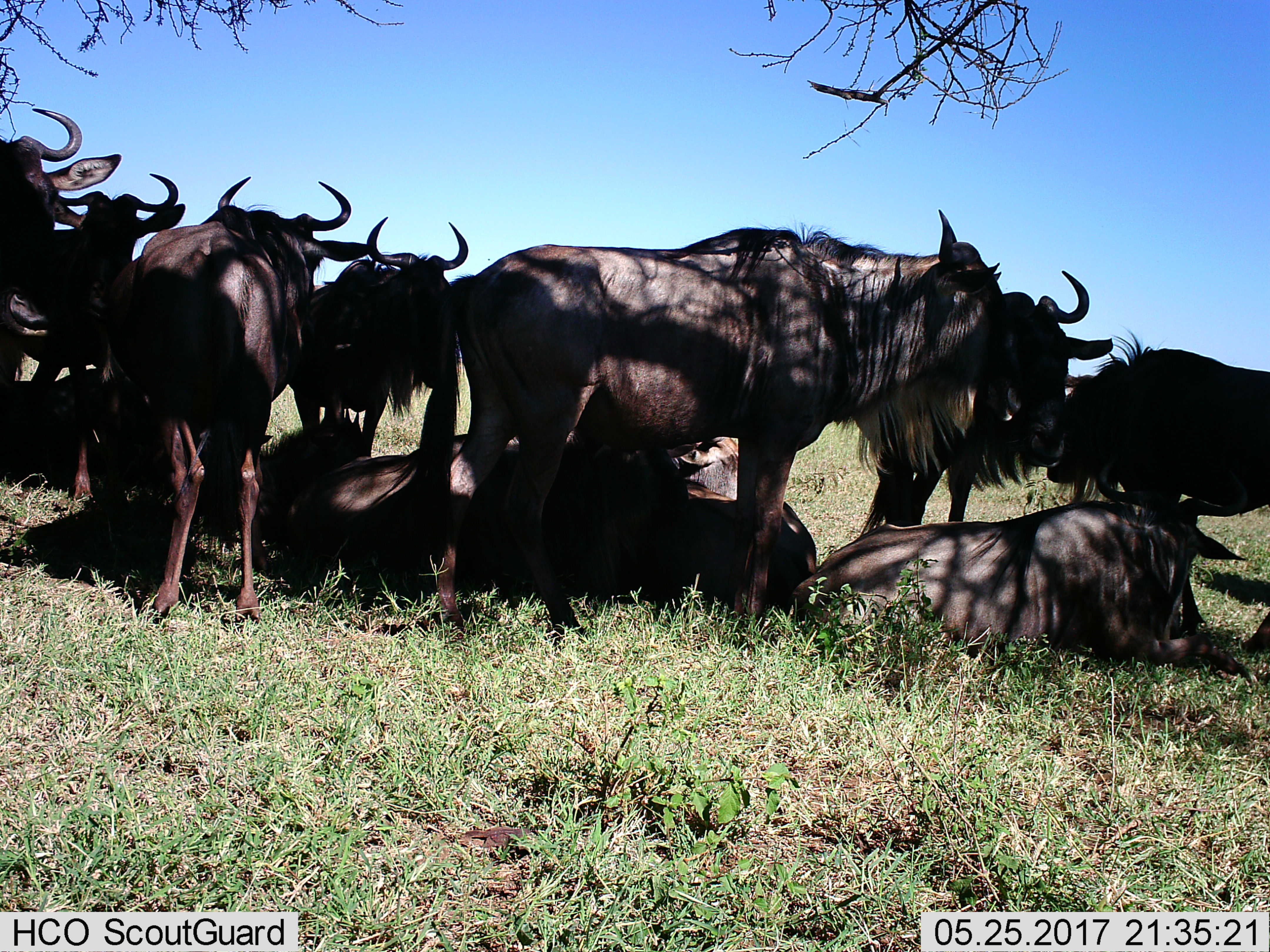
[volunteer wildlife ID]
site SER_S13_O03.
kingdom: Animalia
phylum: Chordata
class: Mammalia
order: Artiodactyla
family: Bovidae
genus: Connochaetes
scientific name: Connochaetes taurinus taurinus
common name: blue wildebeest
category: wildebeestblue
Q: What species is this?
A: Wildebeestblue (blue wildebeest) (Connochaetes taurinus taurinus).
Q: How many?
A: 11-50.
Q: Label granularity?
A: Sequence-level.